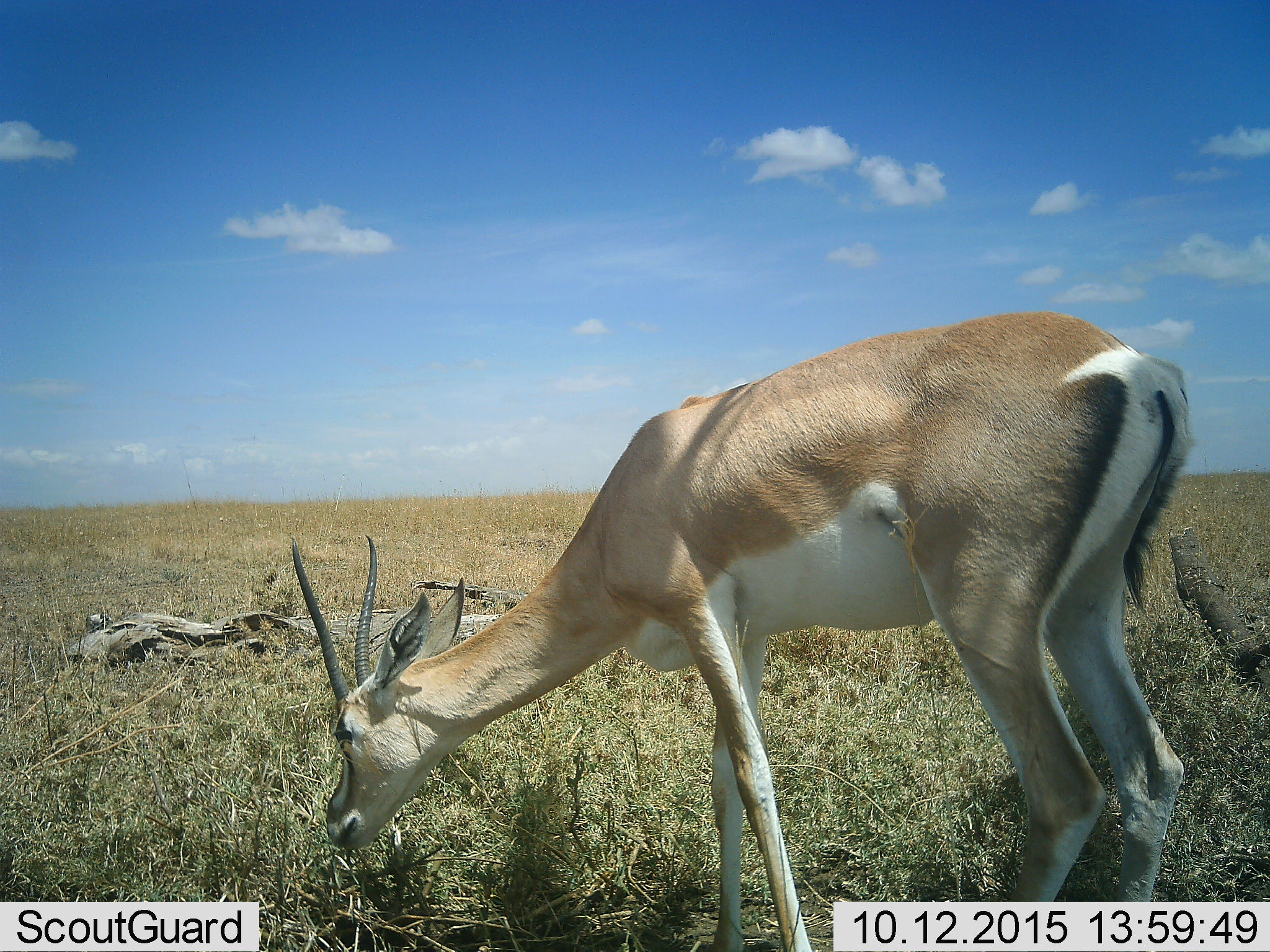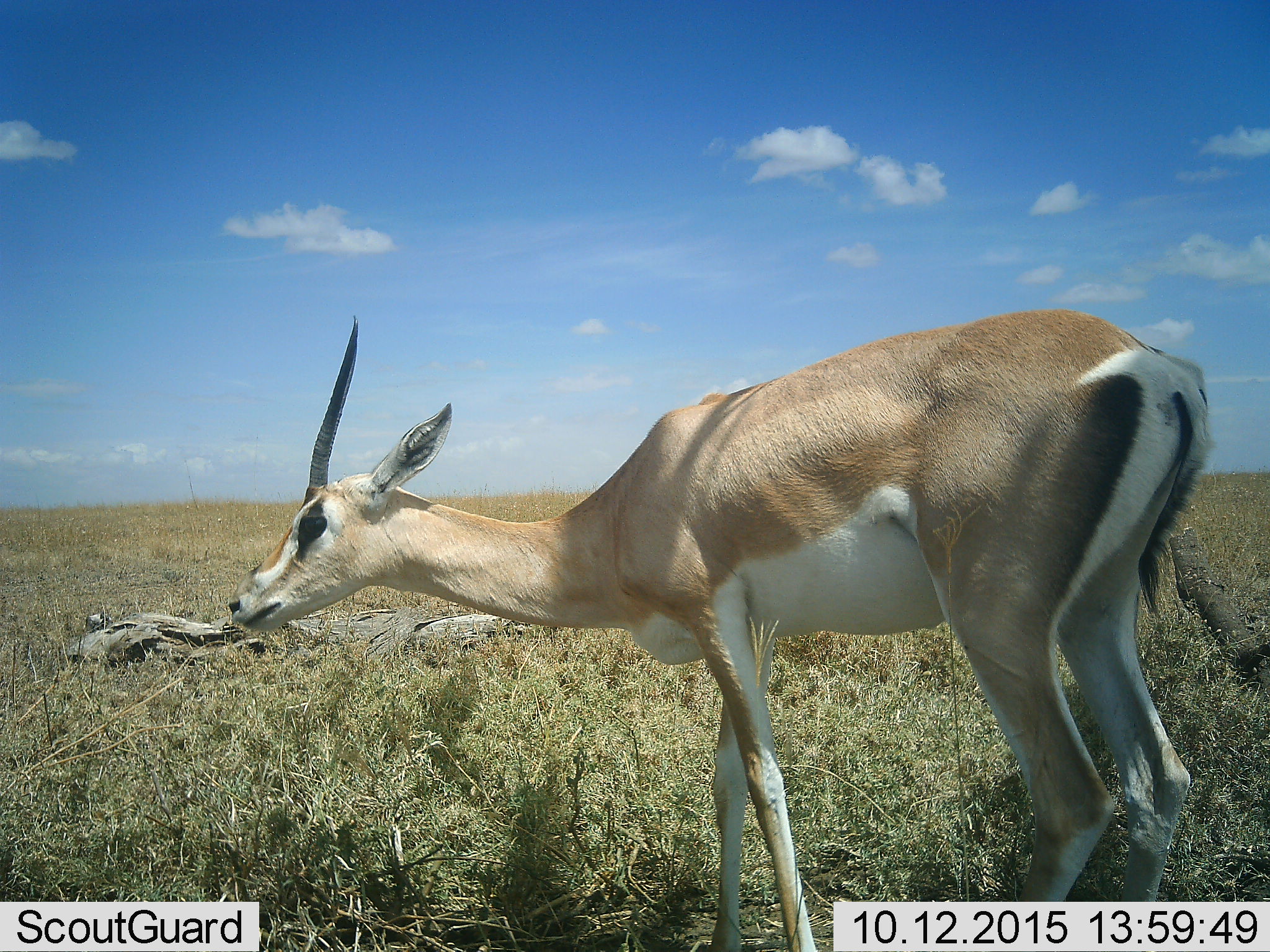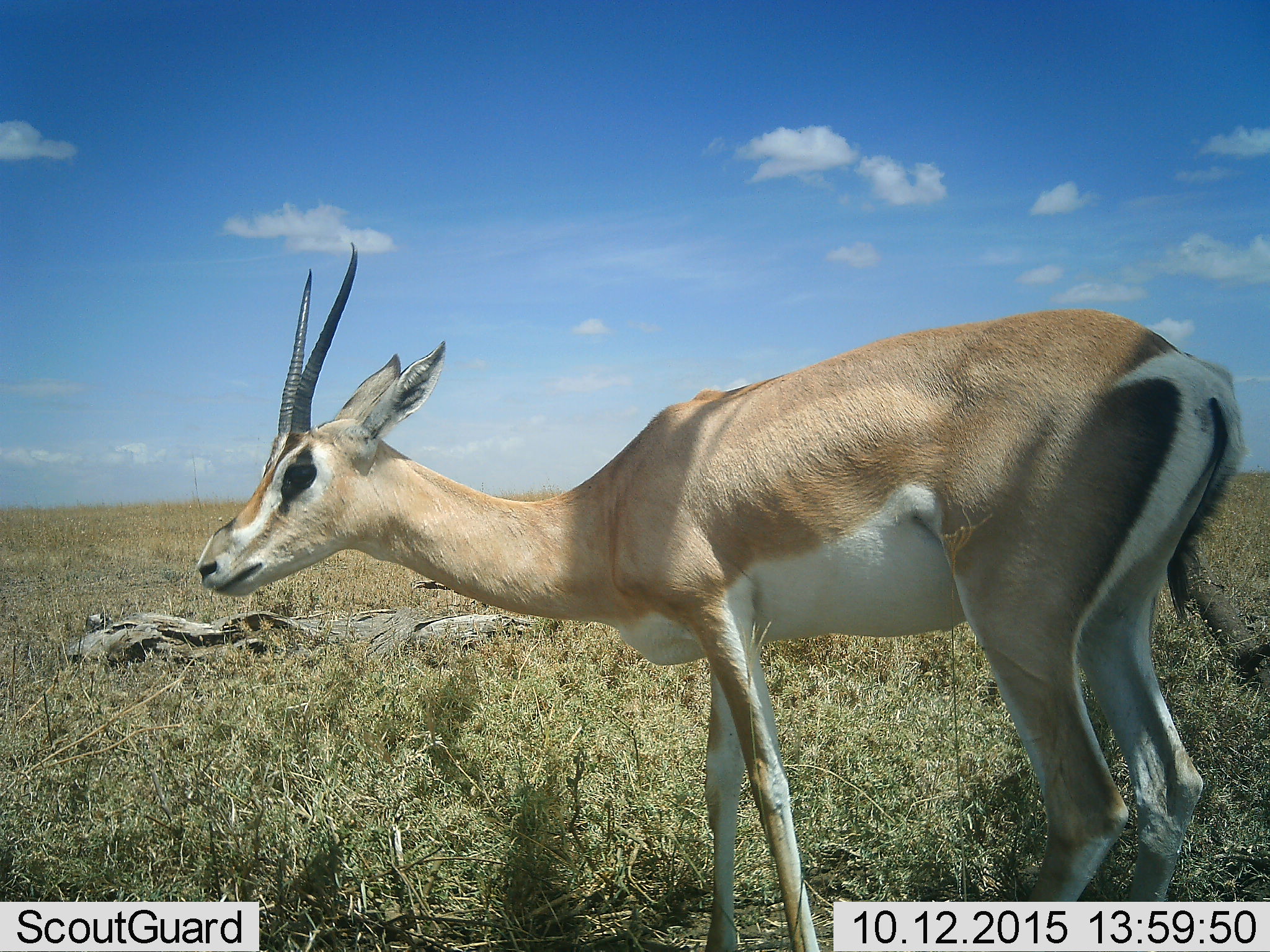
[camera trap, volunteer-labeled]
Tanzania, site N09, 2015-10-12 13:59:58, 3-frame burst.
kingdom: Animalia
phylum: Chordata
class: Mammalia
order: Artiodactyla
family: Bovidae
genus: Nanger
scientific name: Nanger granti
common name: grant's gazelle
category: gazellegrants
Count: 1.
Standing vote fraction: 70%.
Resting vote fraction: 0%.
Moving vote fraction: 20%.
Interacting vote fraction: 0%.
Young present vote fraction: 0%.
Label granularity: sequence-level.